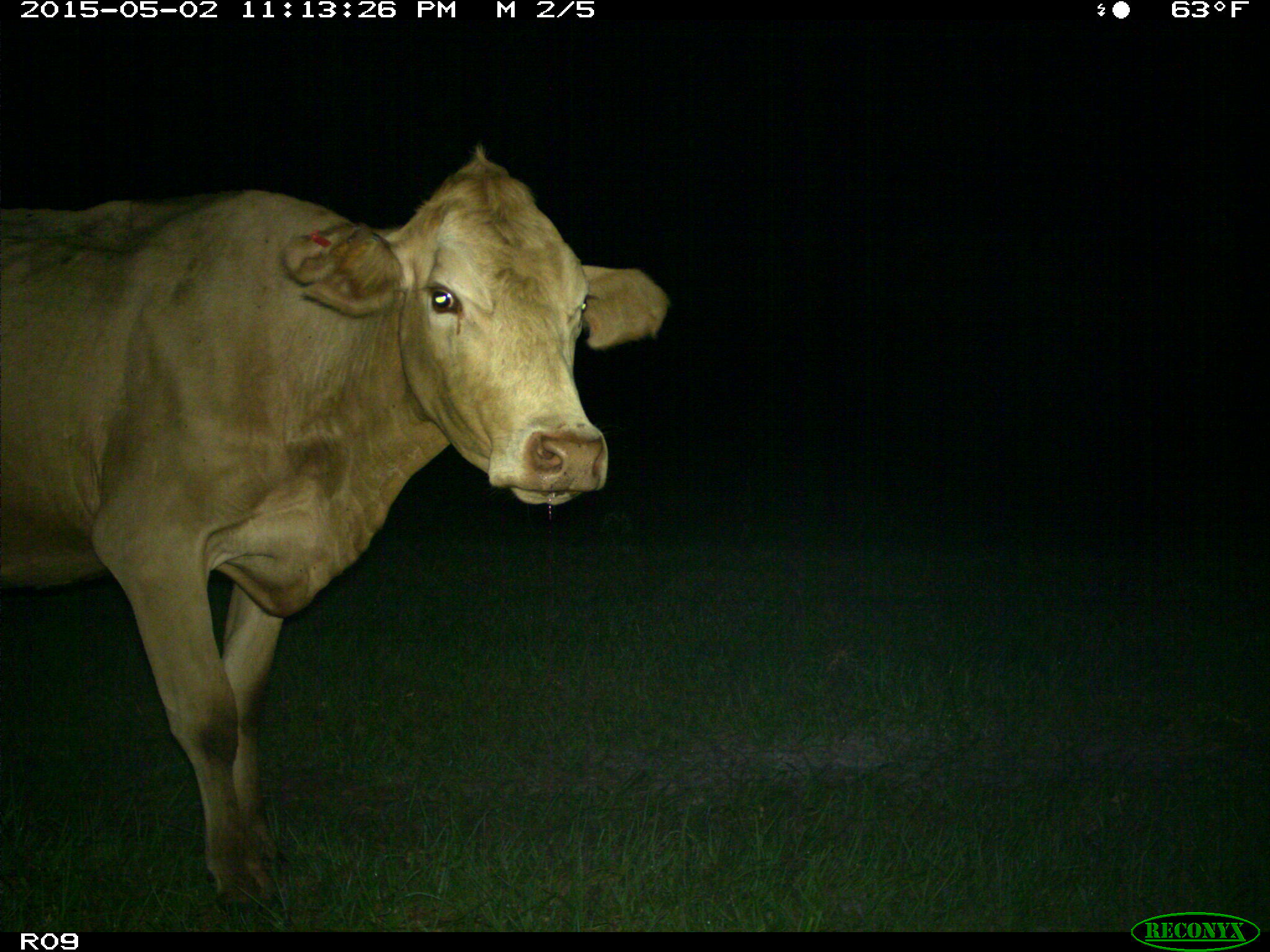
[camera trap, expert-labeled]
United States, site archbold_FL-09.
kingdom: Animalia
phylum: Chordata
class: Mammalia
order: Artiodactyla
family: Bovidae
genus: Bos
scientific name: Bos taurus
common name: domestic cow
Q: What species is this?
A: Bos taurus (domestic cow).